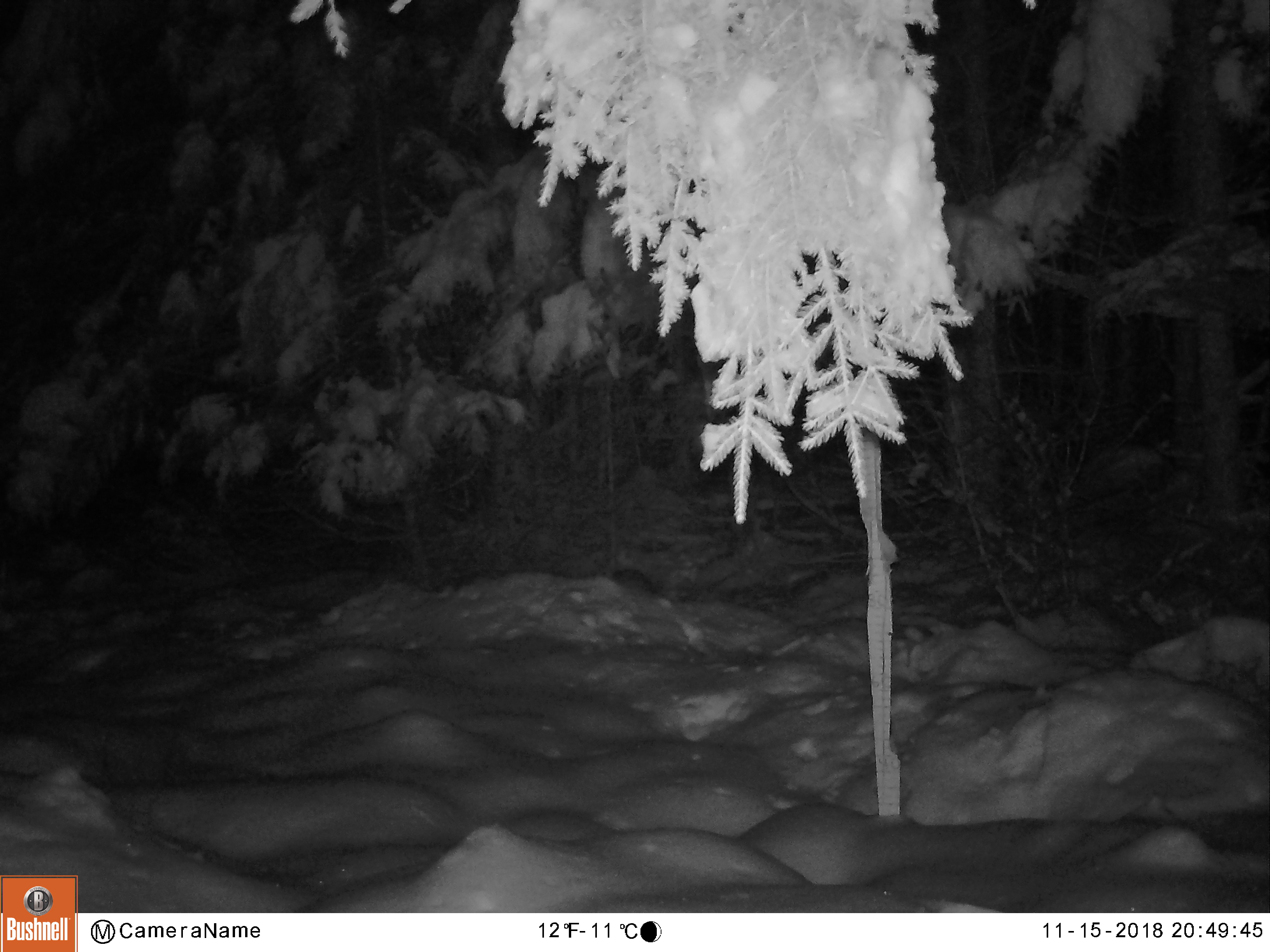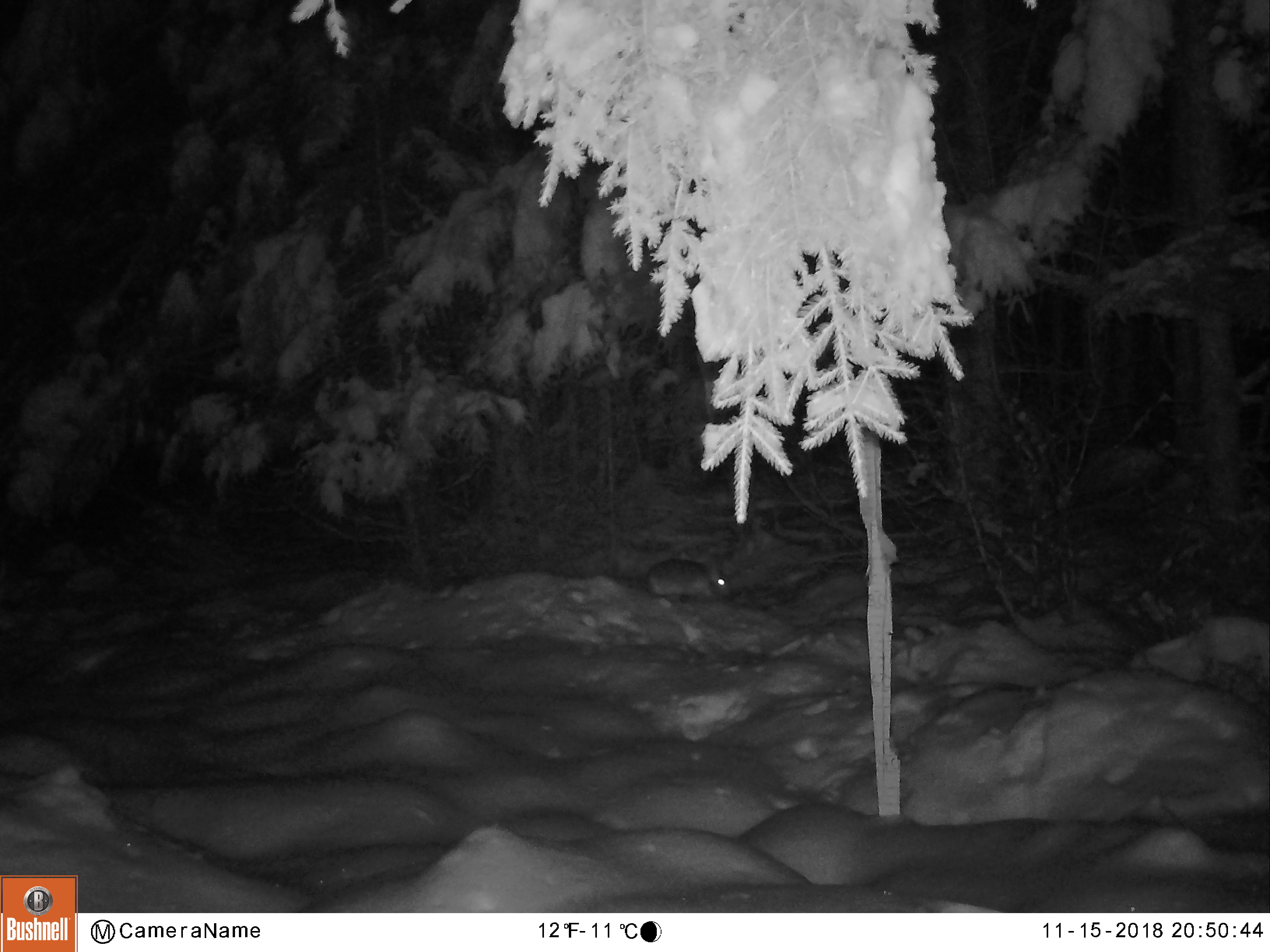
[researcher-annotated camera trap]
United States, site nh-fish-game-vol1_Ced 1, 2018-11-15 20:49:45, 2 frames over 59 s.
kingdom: Animalia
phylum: Chordata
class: Mammalia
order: Lagomorpha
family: Leporidae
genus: Lepus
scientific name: Lepus americanus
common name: snowshoe hare